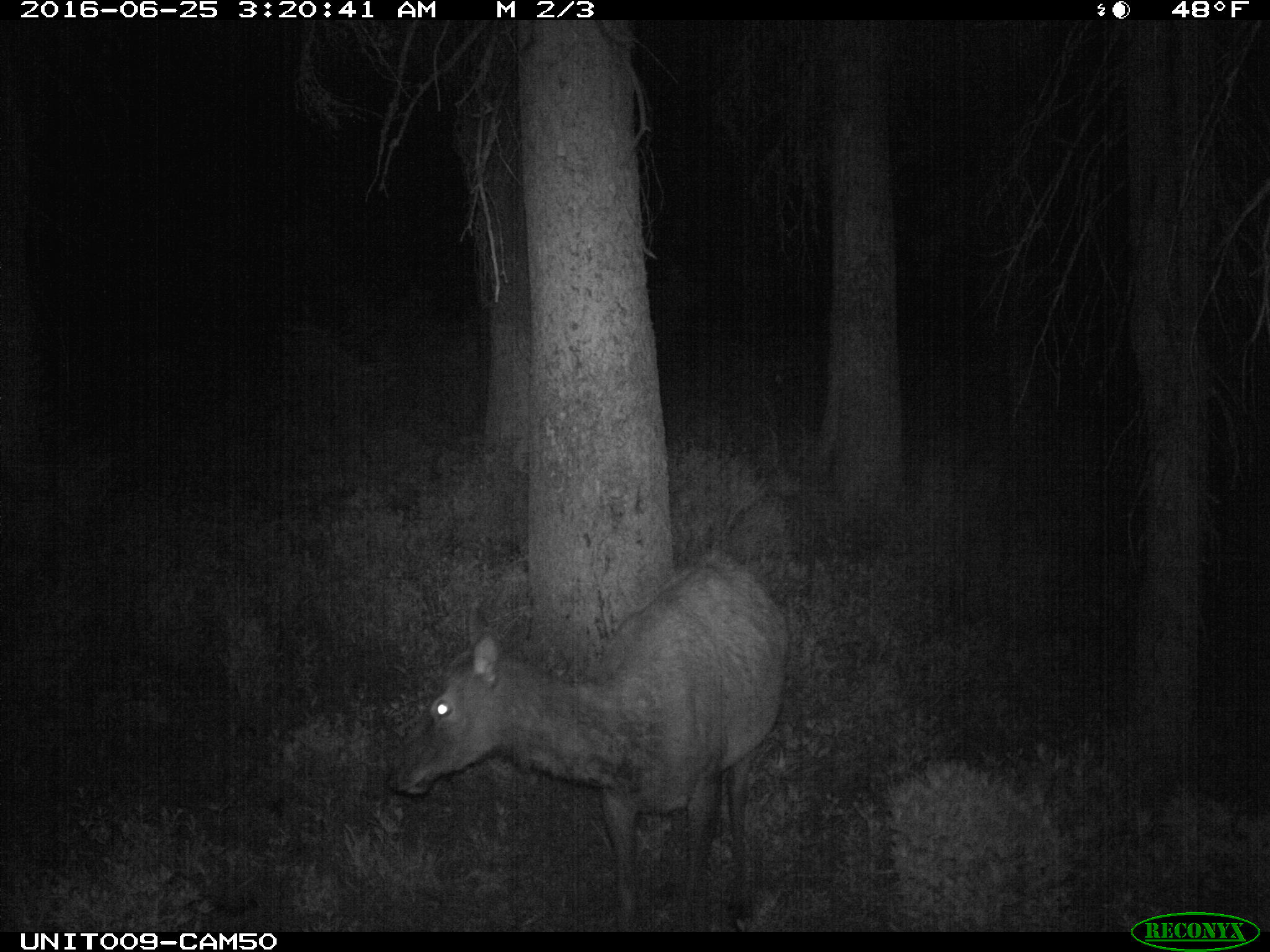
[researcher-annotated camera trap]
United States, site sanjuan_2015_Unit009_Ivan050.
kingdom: Animalia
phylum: Chordata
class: Mammalia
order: Artiodactyla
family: Cervidae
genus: Cervus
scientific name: Cervus elaphus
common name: red deer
Cervus elaphus (red deer).